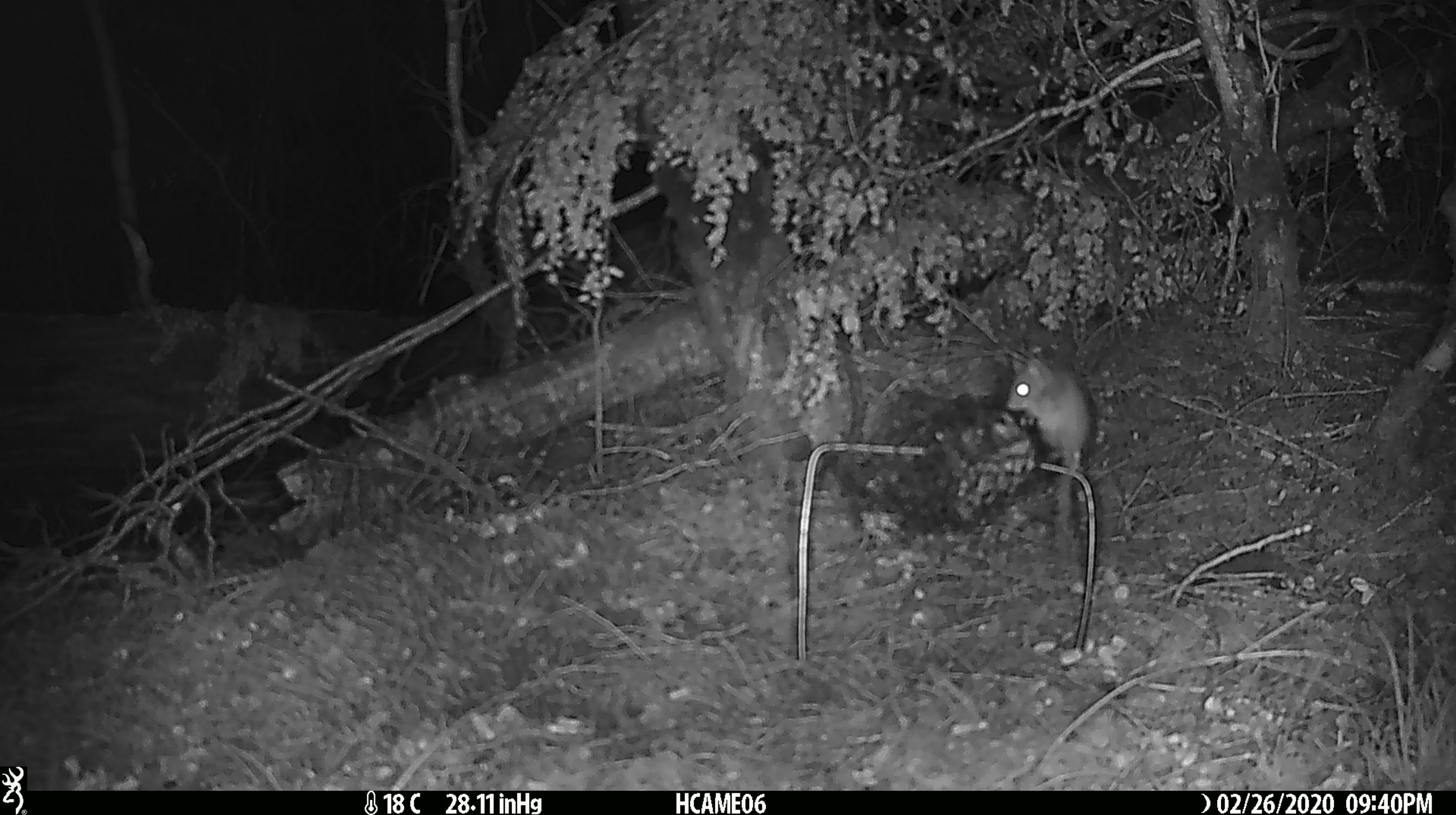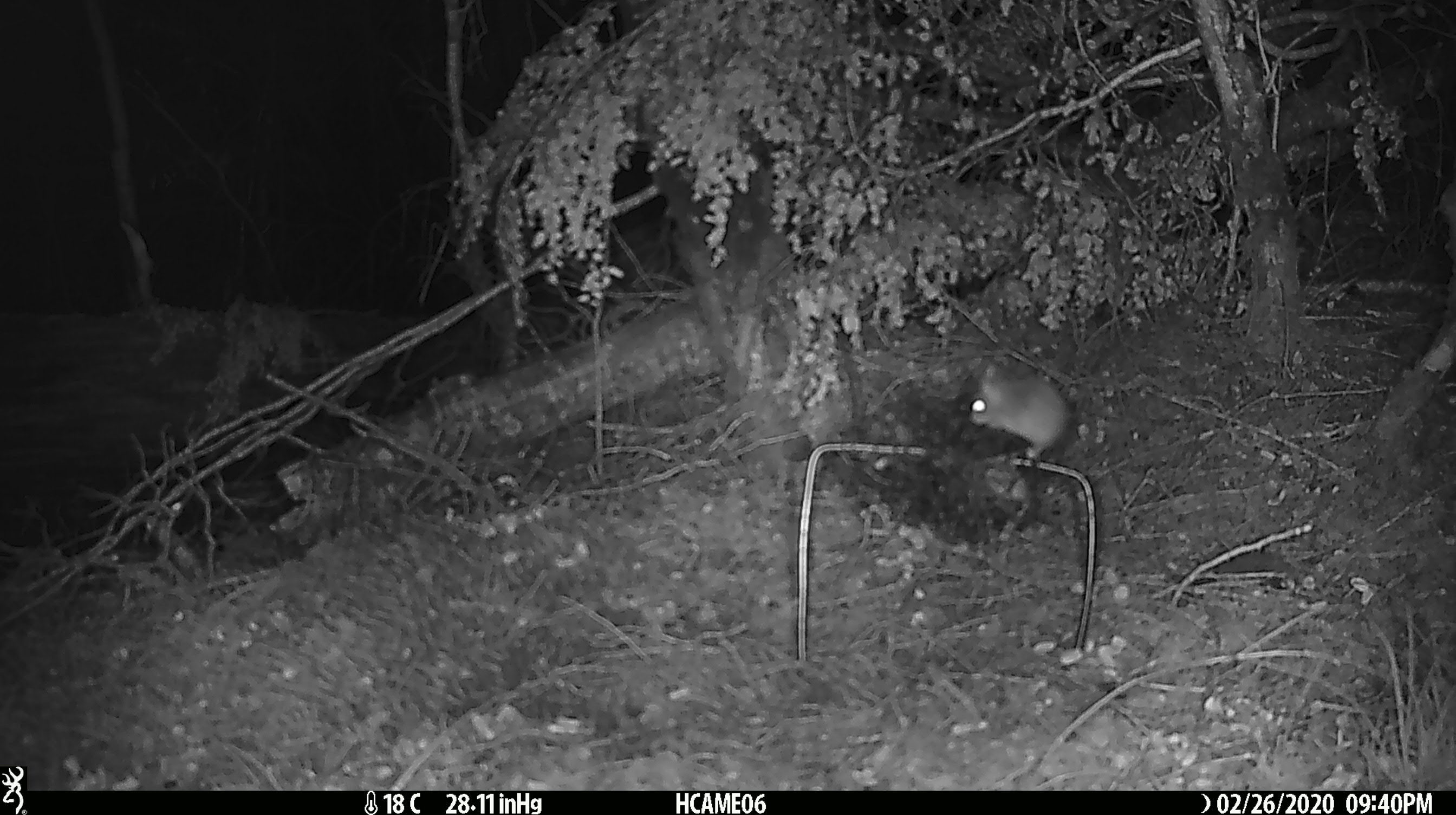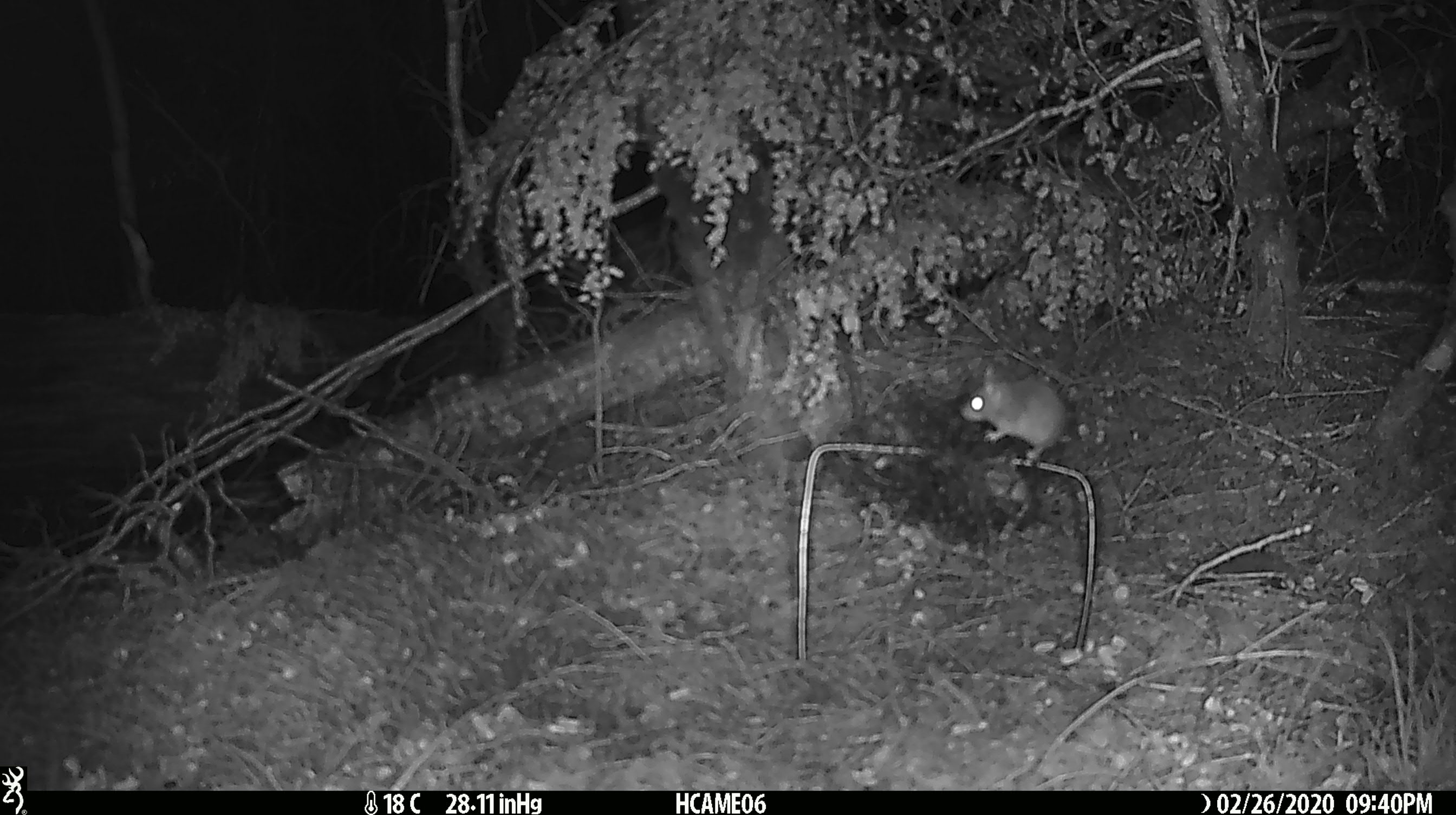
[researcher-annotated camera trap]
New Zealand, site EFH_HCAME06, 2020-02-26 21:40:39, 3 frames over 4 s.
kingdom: Animalia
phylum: Chordata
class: Mammalia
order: Rodentia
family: Muridae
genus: Mus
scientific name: Mus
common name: mouse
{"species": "mouse (Mus)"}